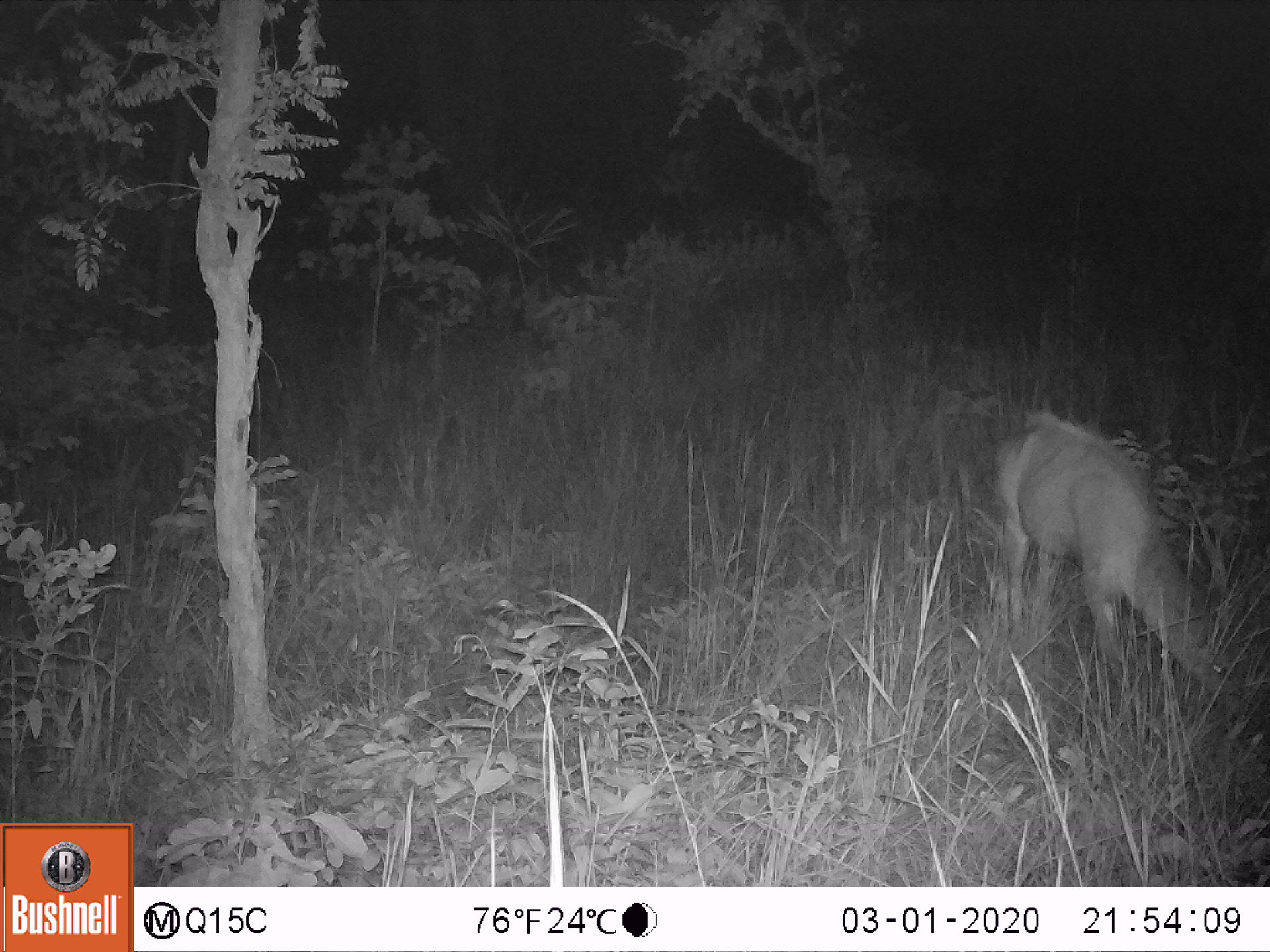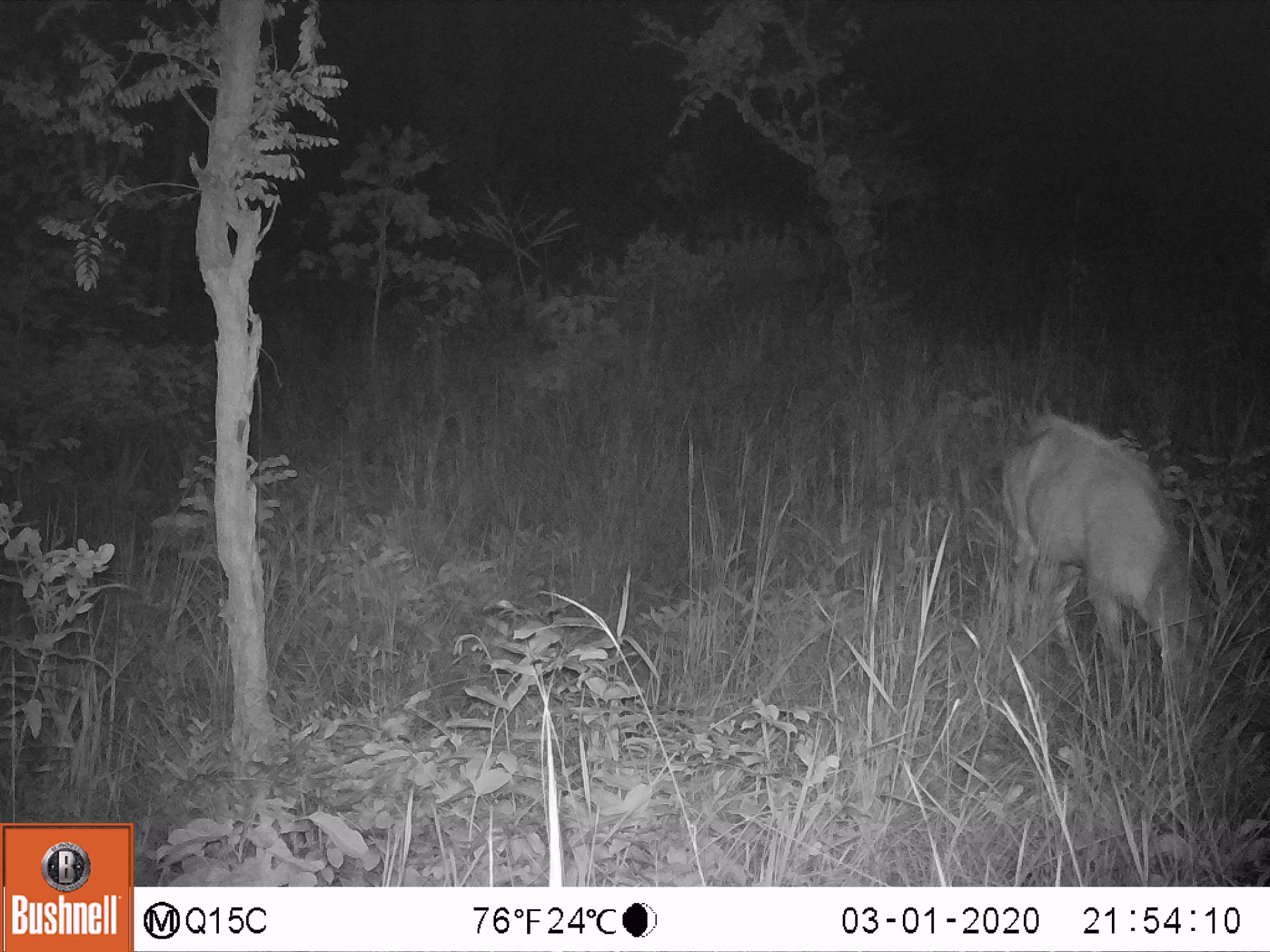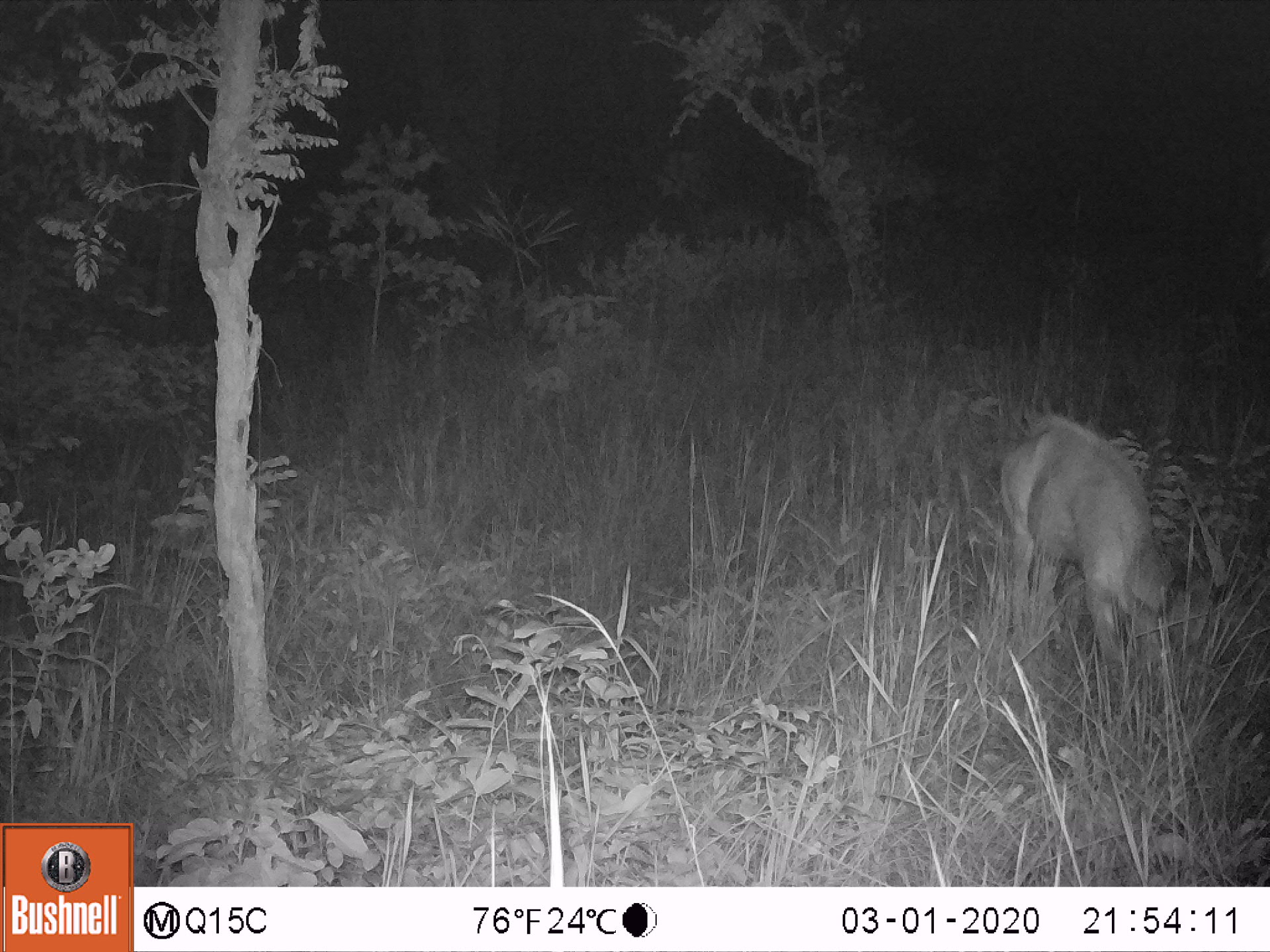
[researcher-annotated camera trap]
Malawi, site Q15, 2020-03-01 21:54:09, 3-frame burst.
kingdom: Animalia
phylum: Chordata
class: Mammalia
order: Artiodactyla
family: Bovidae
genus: Tragelaphus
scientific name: Tragelaphus sylvaticus sylvaticus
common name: cape bushbuck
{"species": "cape bushbuck (Tragelaphus sylvaticus sylvaticus)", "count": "1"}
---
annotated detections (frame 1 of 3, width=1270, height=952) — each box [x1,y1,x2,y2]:
cape bushbuck: [973,402,1250,715]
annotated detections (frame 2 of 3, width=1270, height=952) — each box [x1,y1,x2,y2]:
cape bushbuck: [989,400,1254,733]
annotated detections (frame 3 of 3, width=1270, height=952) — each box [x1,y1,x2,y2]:
cape bushbuck: [994,413,1246,696]